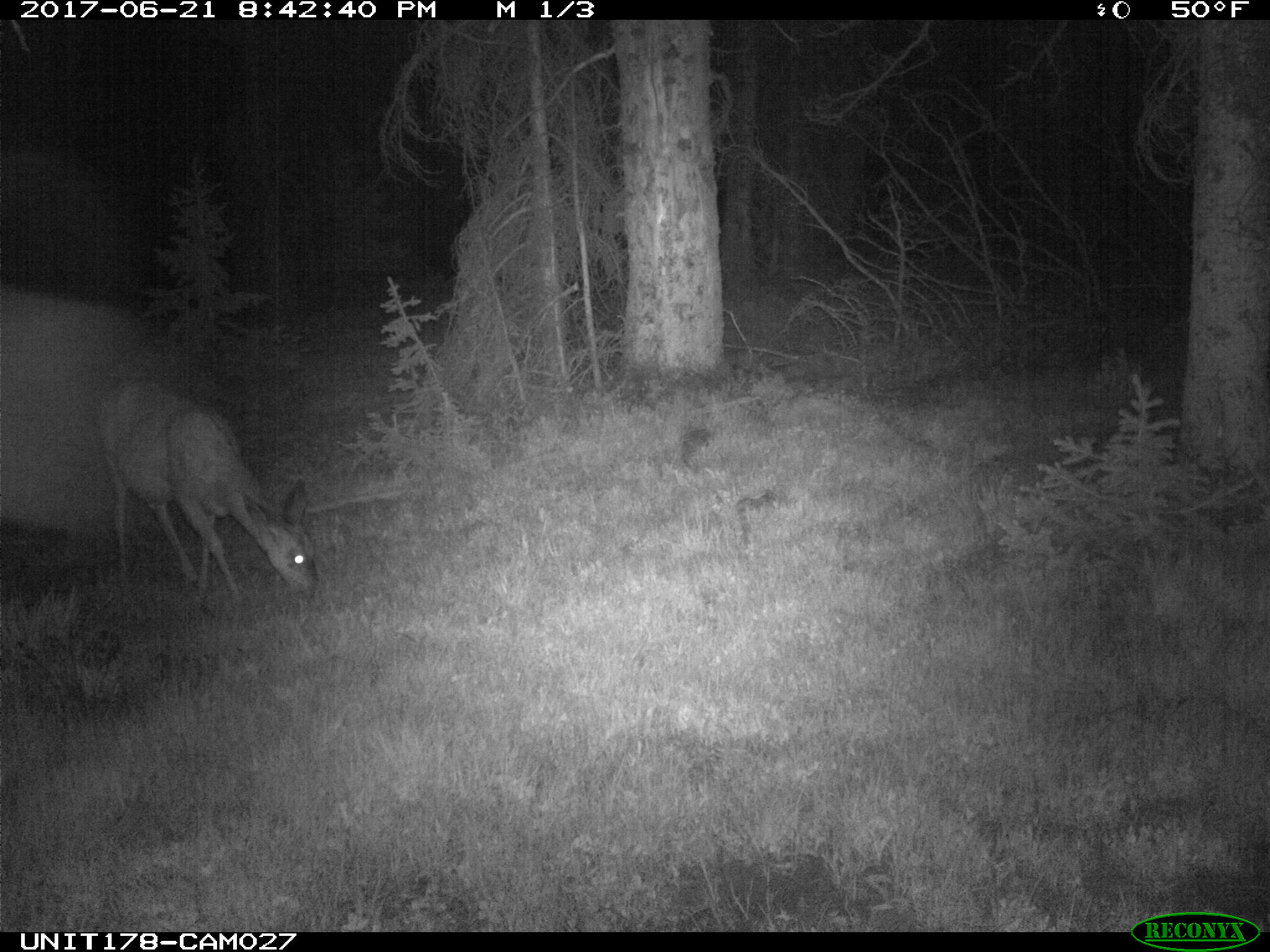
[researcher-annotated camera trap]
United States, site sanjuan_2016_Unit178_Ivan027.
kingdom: Animalia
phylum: Chordata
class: Mammalia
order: Artiodactyla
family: Cervidae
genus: Odocoileus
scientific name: Odocoileus hemionus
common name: mule deer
Odocoileus hemionus (mule deer).